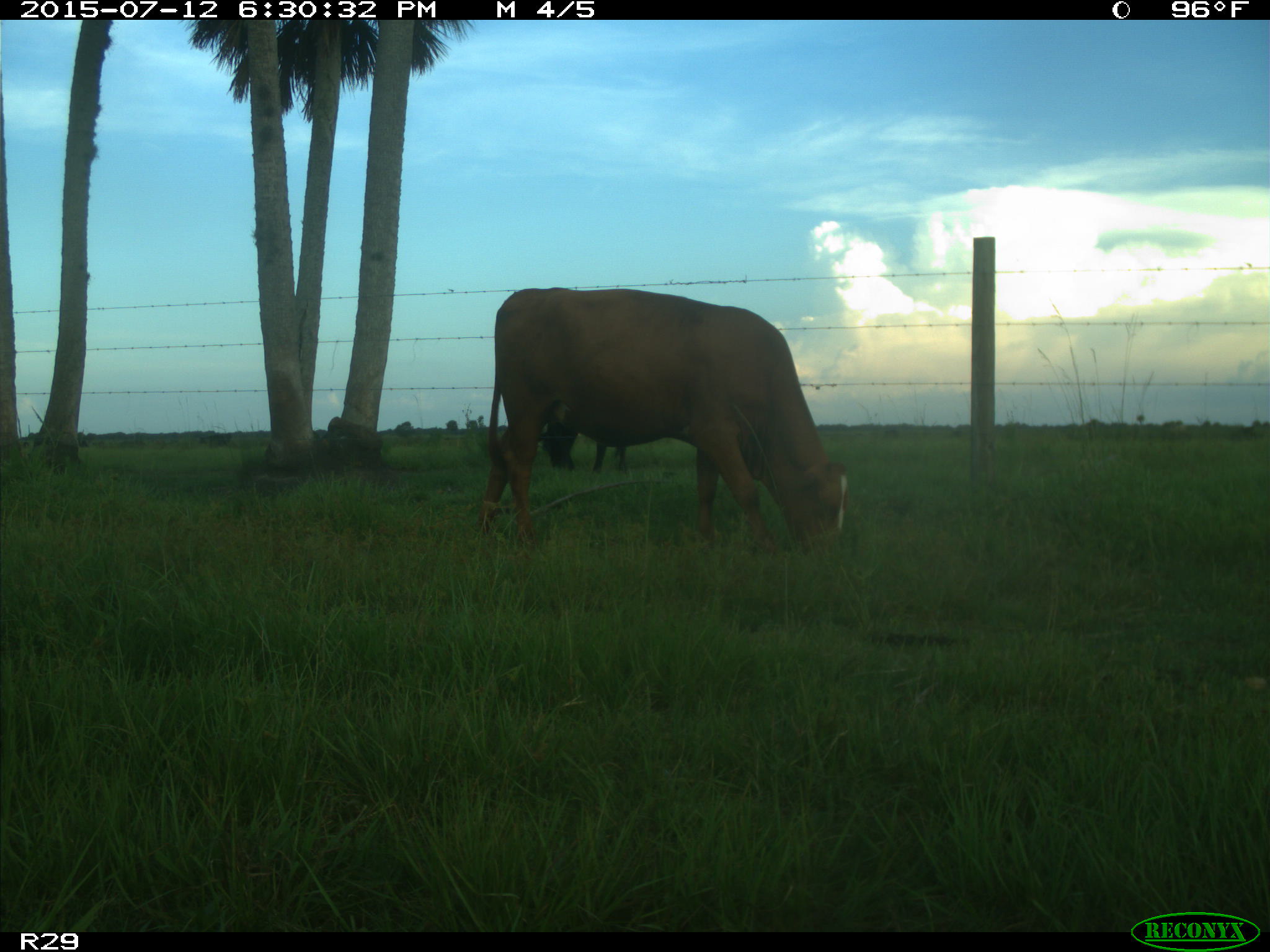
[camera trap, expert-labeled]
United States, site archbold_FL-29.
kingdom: Animalia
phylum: Chordata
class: Mammalia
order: Artiodactyla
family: Bovidae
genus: Bos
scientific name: Bos taurus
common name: domestic cow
Bos taurus (domestic cow).